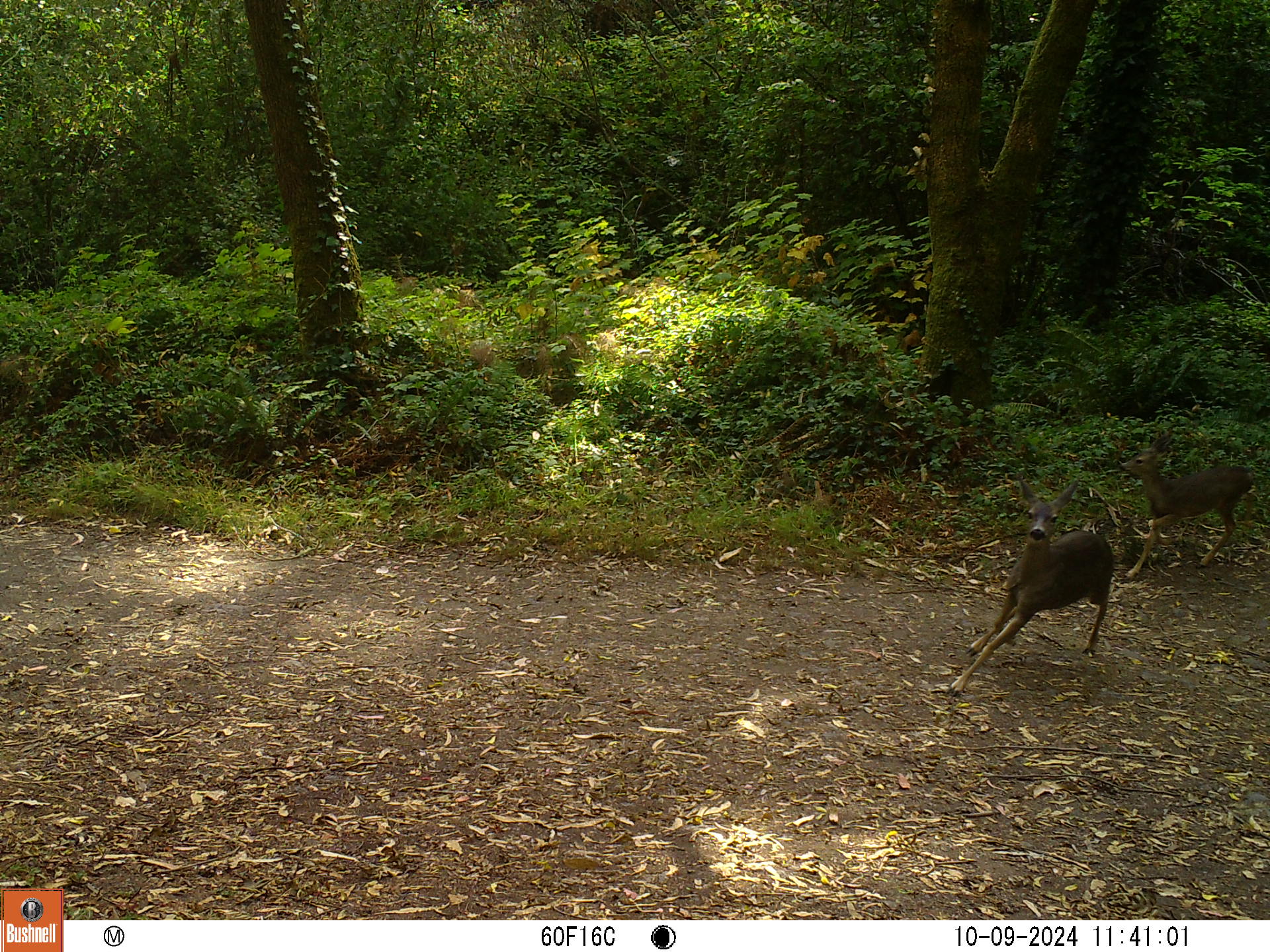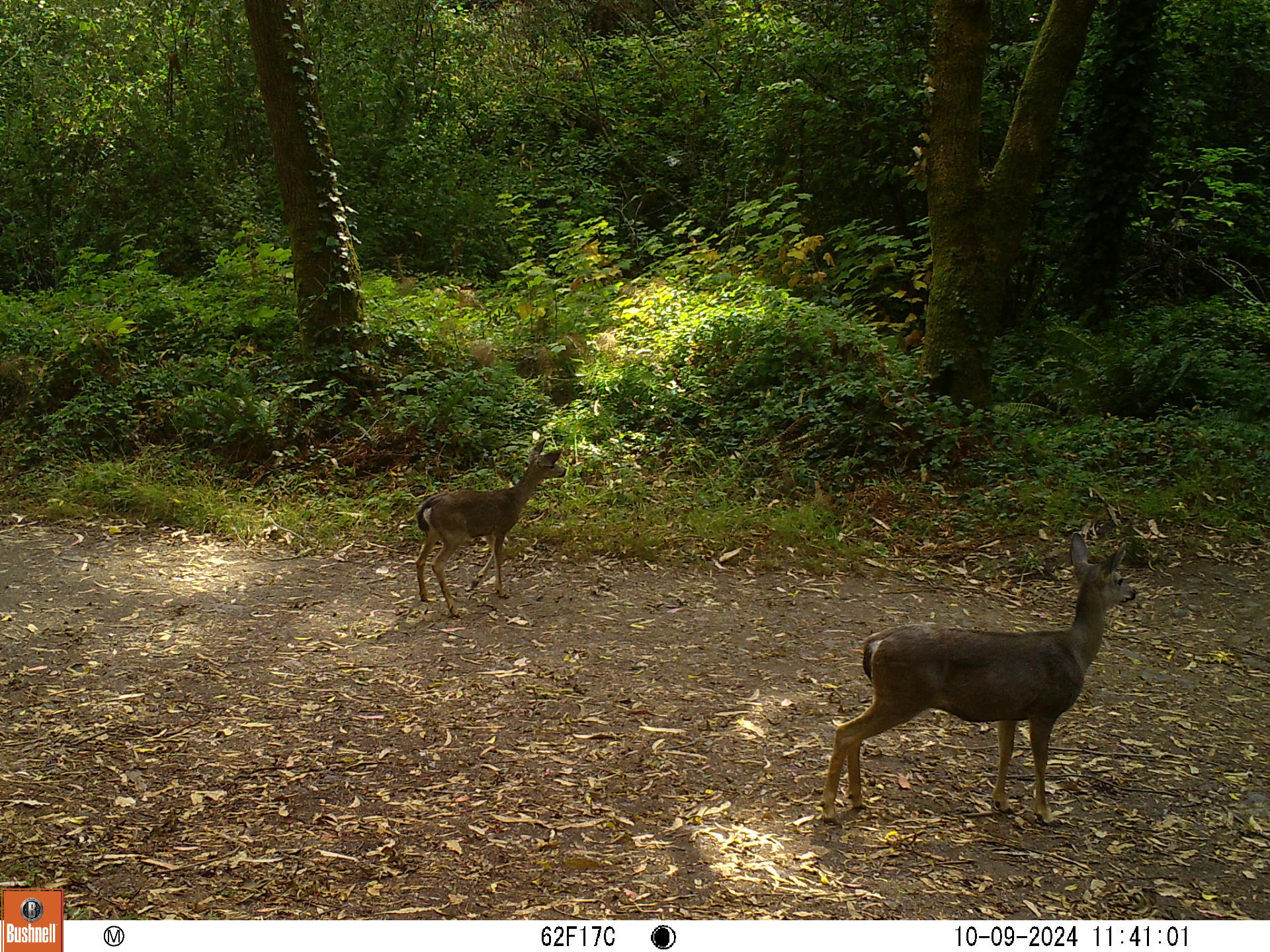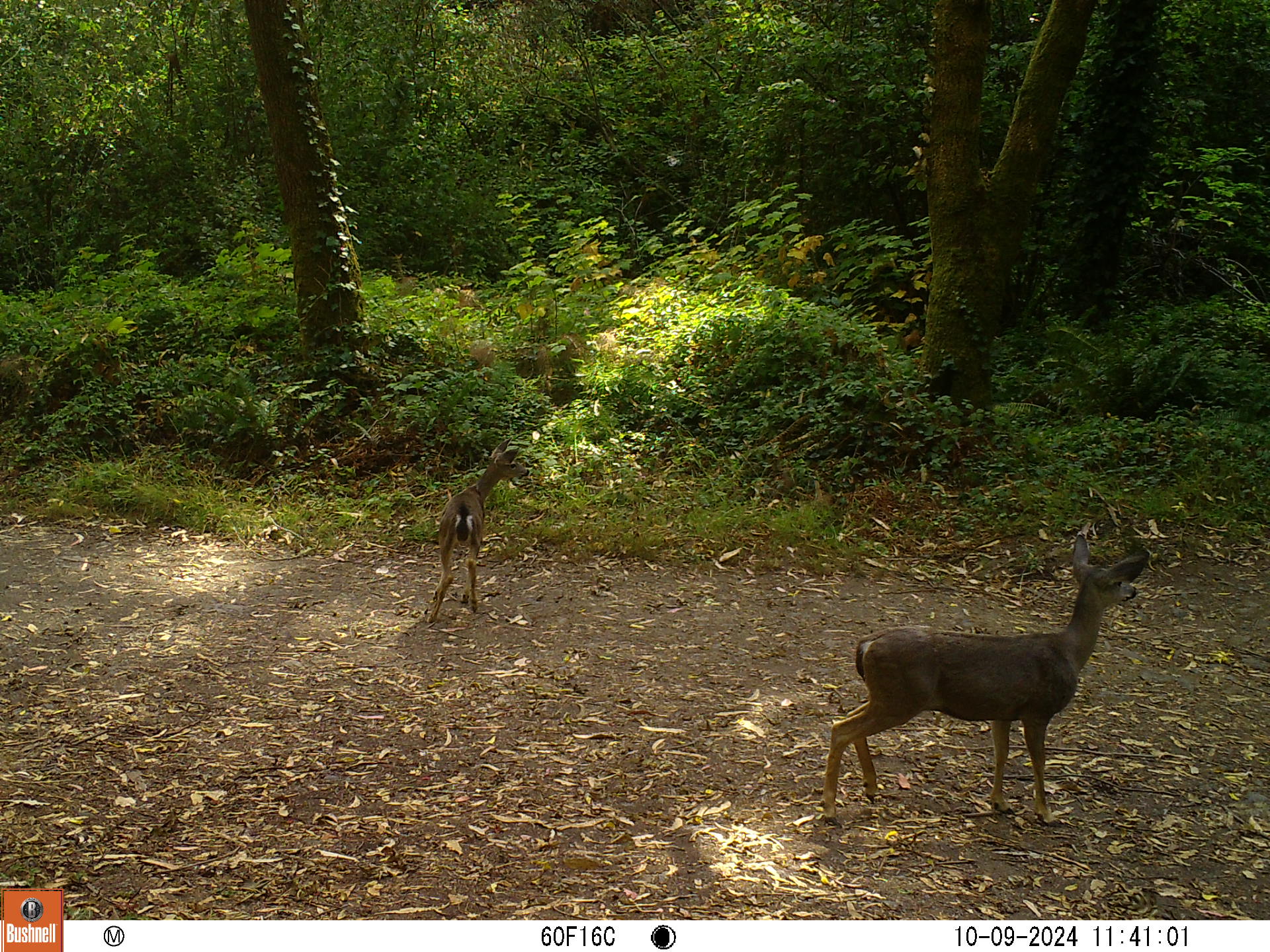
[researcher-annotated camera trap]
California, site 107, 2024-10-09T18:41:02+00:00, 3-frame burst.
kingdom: Animalia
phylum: Chordata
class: Mammalia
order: Artiodactyla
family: Cervidae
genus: Odocoileus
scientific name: Odocoileus hemionus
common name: mule deer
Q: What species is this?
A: Mule deer (Odocoileus hemionus).